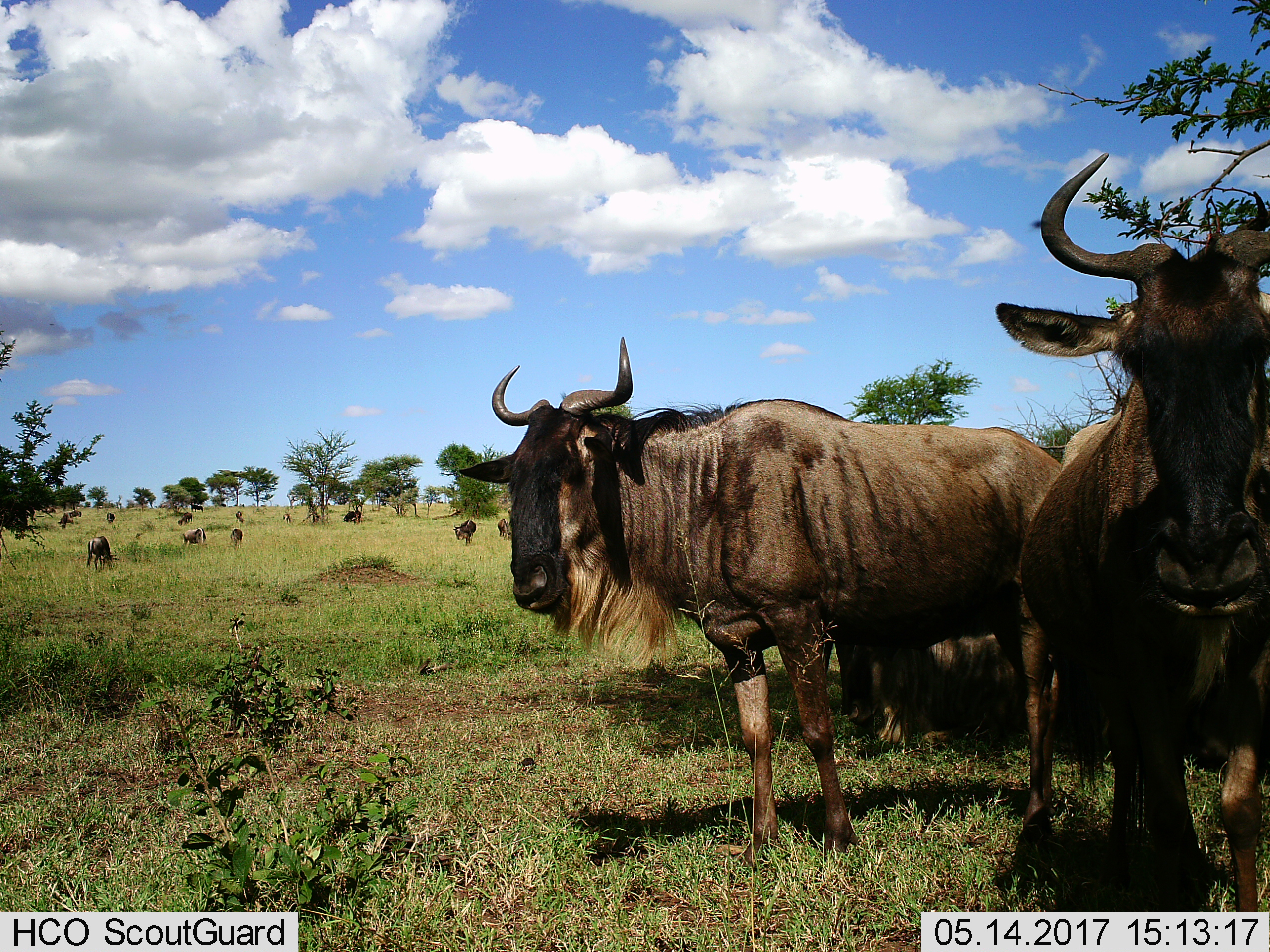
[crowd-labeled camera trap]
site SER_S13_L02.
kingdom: Animalia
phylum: Chordata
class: Mammalia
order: Artiodactyla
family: Bovidae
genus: Connochaetes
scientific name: Connochaetes taurinus taurinus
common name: blue wildebeest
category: wildebeestblue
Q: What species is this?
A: Wildebeestblue (blue wildebeest) (Connochaetes taurinus taurinus).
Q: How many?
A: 11-50.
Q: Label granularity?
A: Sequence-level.